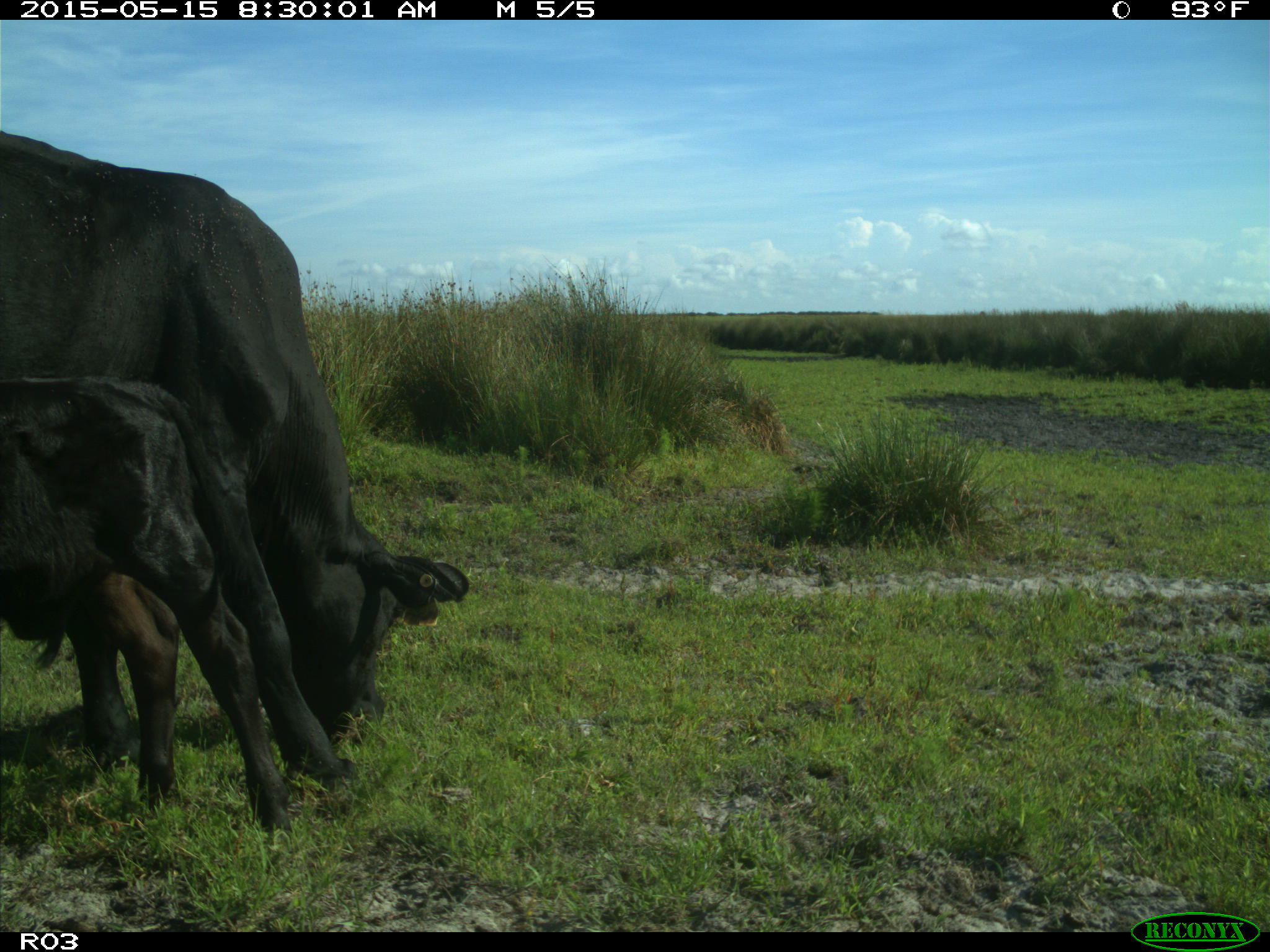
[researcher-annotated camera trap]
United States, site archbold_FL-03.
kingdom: Animalia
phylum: Chordata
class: Mammalia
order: Artiodactyla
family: Bovidae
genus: Bos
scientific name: Bos taurus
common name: domestic cow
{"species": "Bos taurus (domestic cow)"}